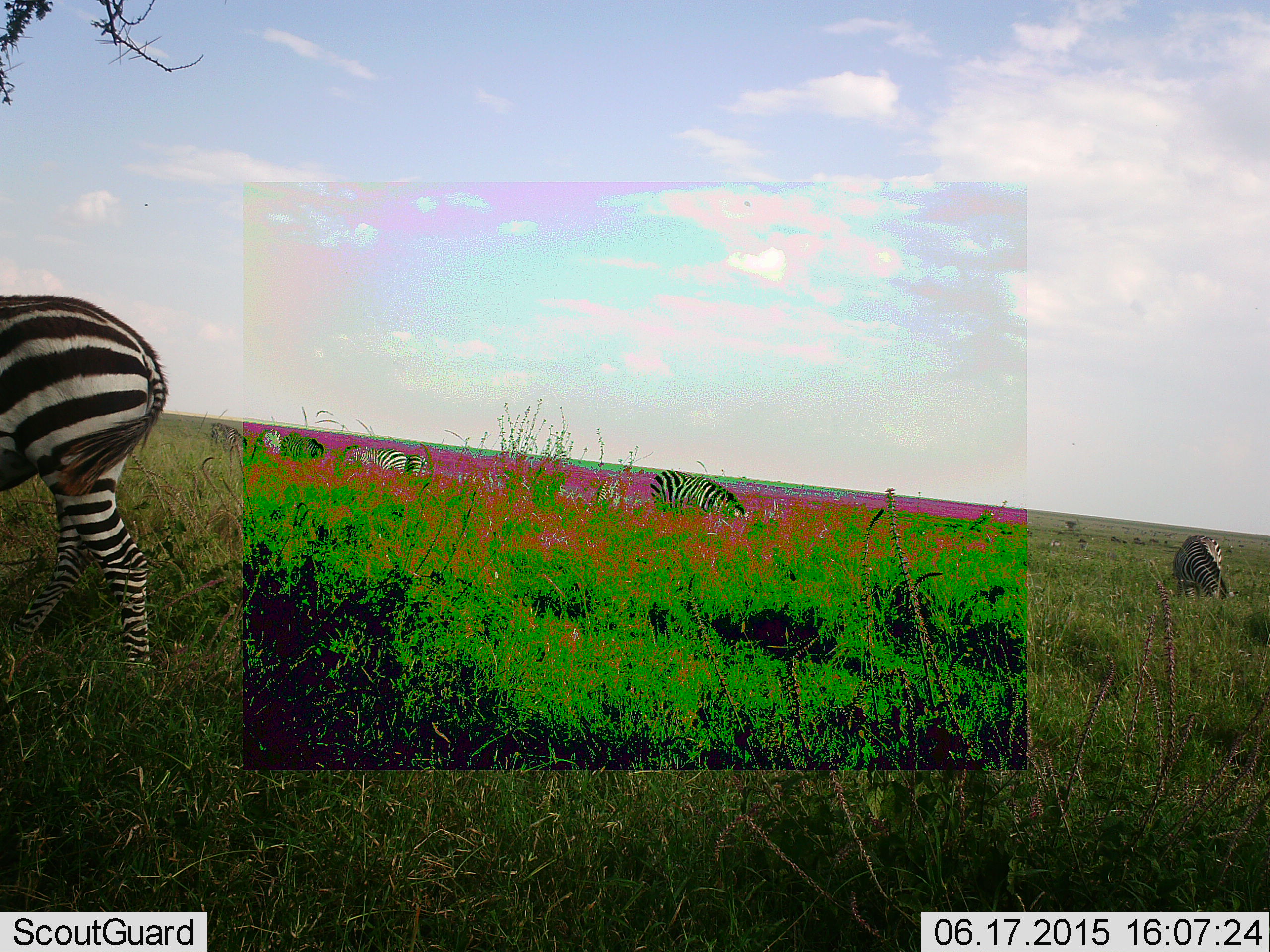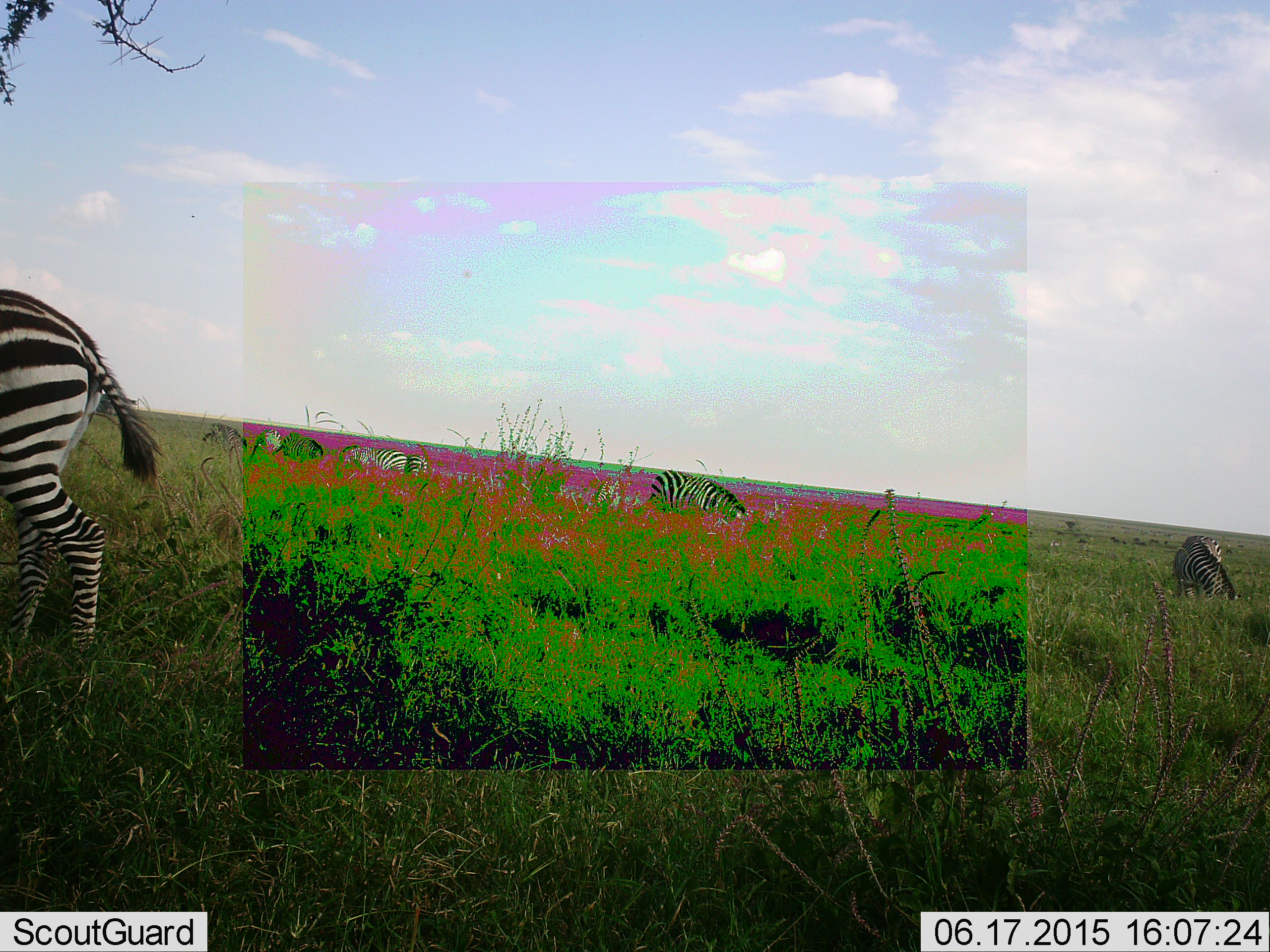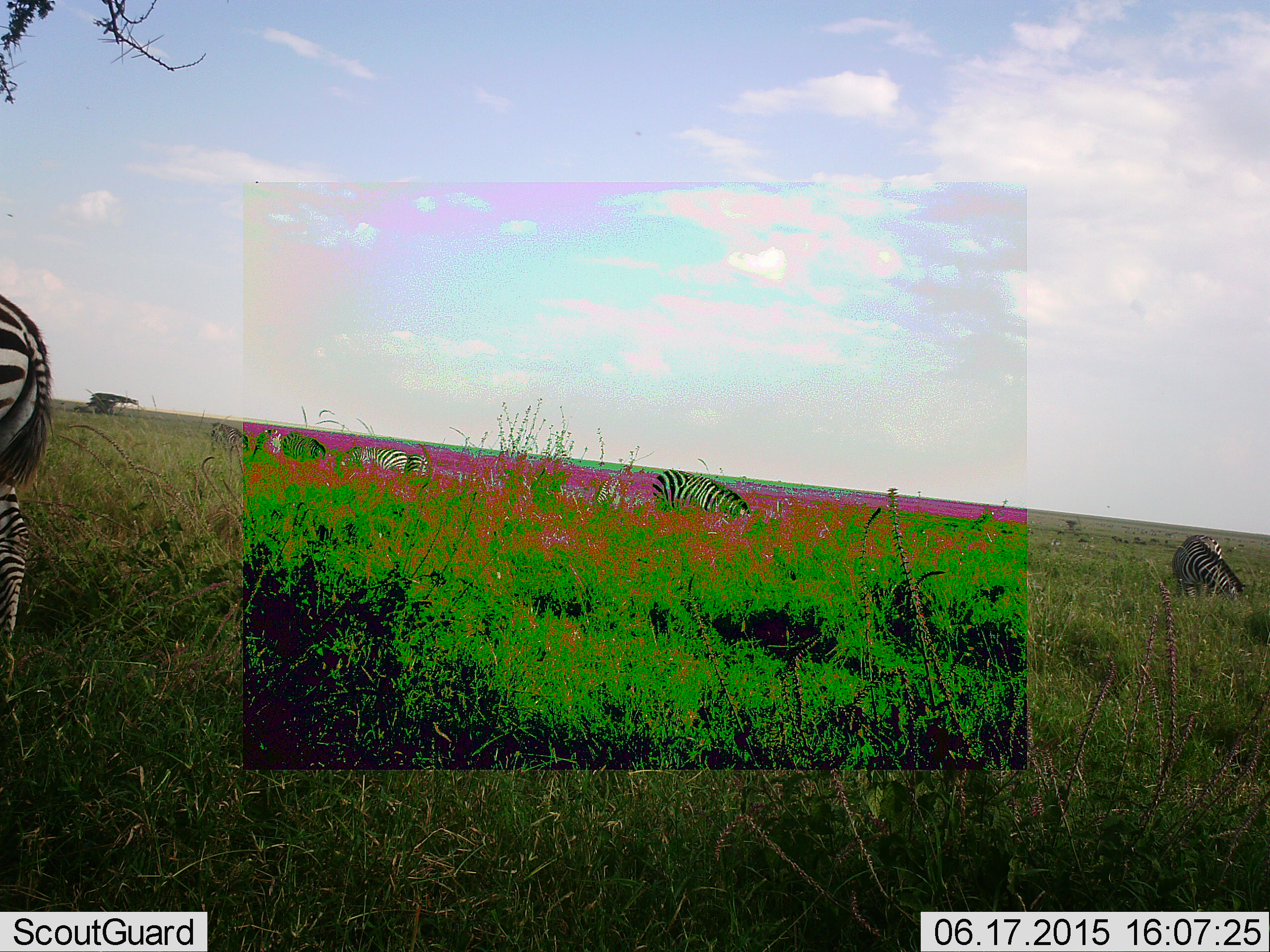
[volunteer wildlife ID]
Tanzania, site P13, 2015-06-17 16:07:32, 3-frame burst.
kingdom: Animalia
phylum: Chordata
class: Mammalia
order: Perissodactyla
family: Equidae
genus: Equus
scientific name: Equus quagga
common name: plains zebra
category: zebra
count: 6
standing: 40%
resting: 0%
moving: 50%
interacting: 0%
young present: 0%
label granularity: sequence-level